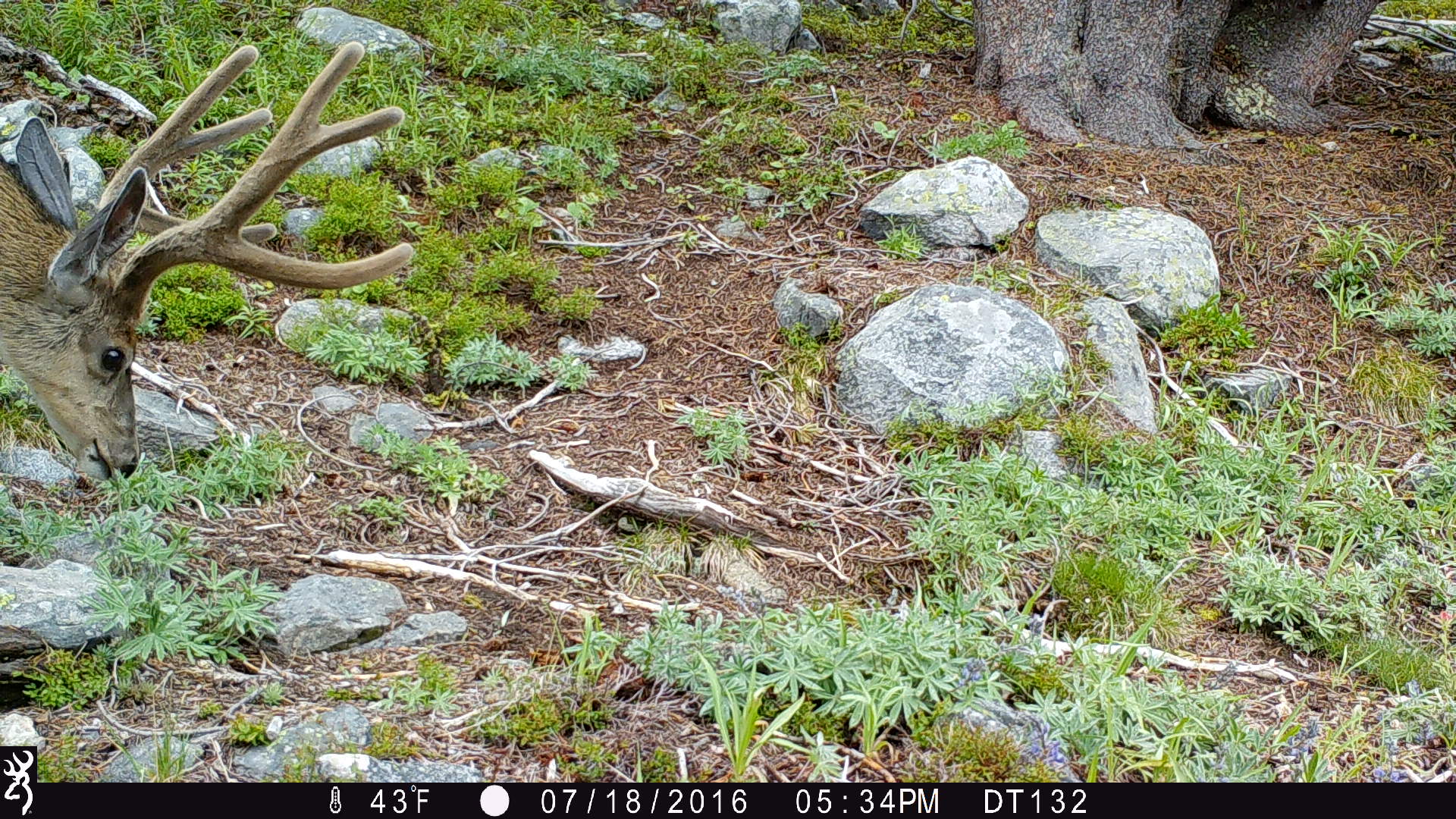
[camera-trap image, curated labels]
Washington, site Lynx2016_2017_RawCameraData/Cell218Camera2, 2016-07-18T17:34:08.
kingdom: Animalia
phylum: Chordata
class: Mammalia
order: Artiodactyla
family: Cervidae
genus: Odocoileus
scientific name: Odocoileus hemionus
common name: mule deer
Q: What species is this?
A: Odocoileus hemionus (mule deer).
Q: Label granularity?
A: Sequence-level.